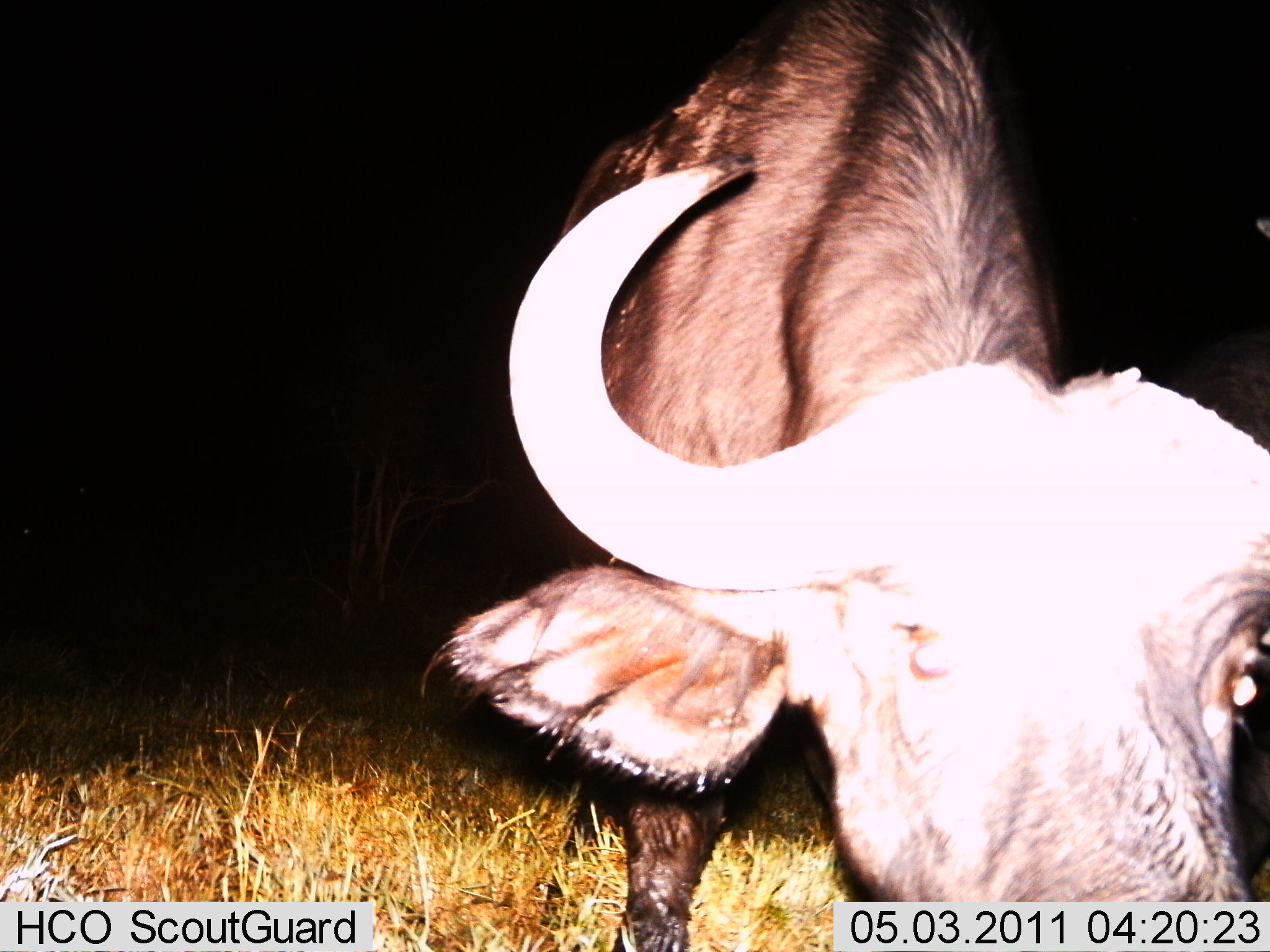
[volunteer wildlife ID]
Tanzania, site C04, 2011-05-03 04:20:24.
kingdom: Animalia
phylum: Chordata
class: Mammalia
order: Artiodactyla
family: Bovidae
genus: Syncerus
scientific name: Syncerus caffer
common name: cape buffalo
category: buffalo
Buffalo (cape buffalo) (Syncerus caffer), count 1. Behavior (volunteer vote fractions): standing 73%, resting 0%, moving 0%, interacting 20%. Young present (vote fraction): 7%. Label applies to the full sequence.